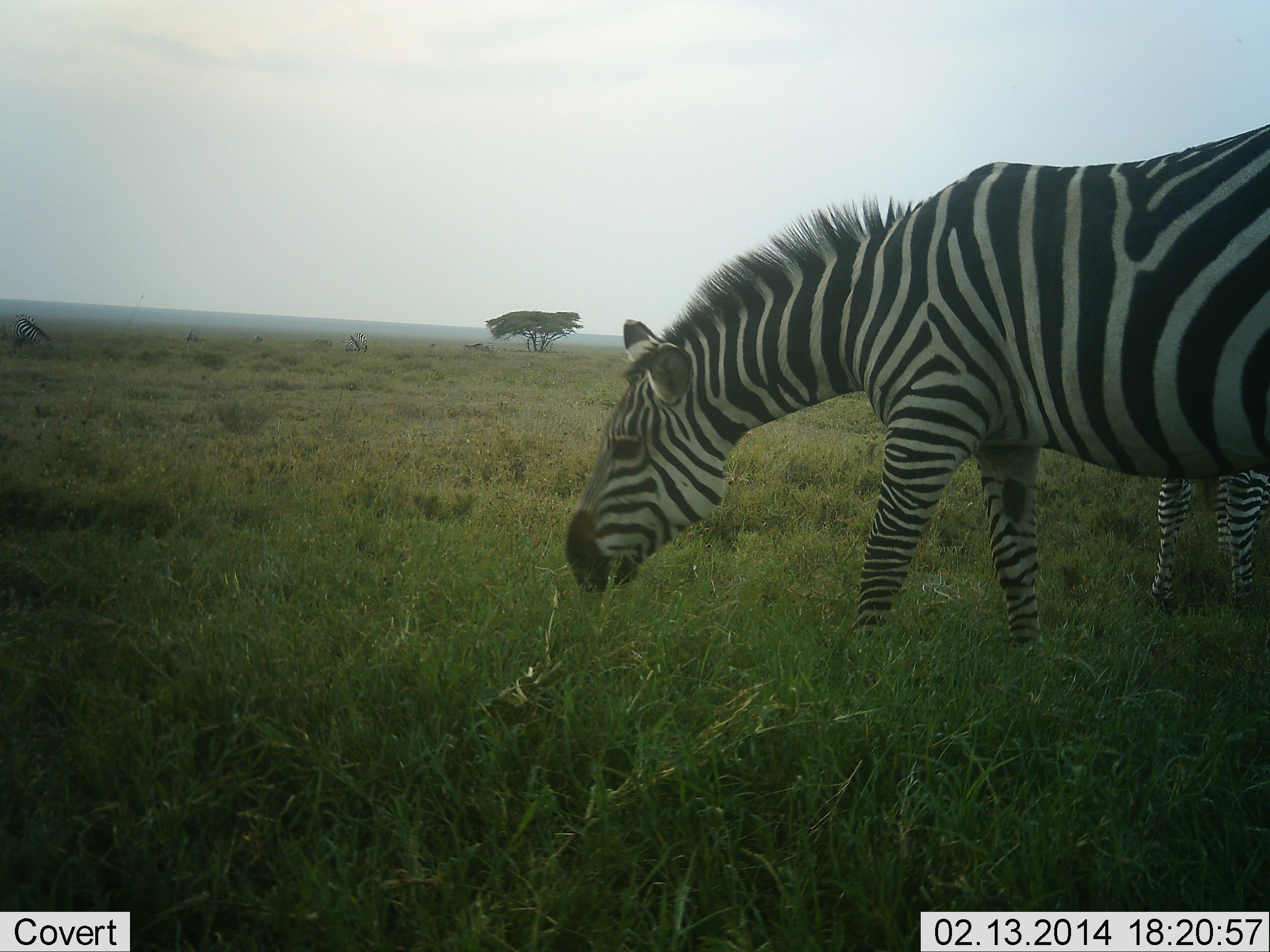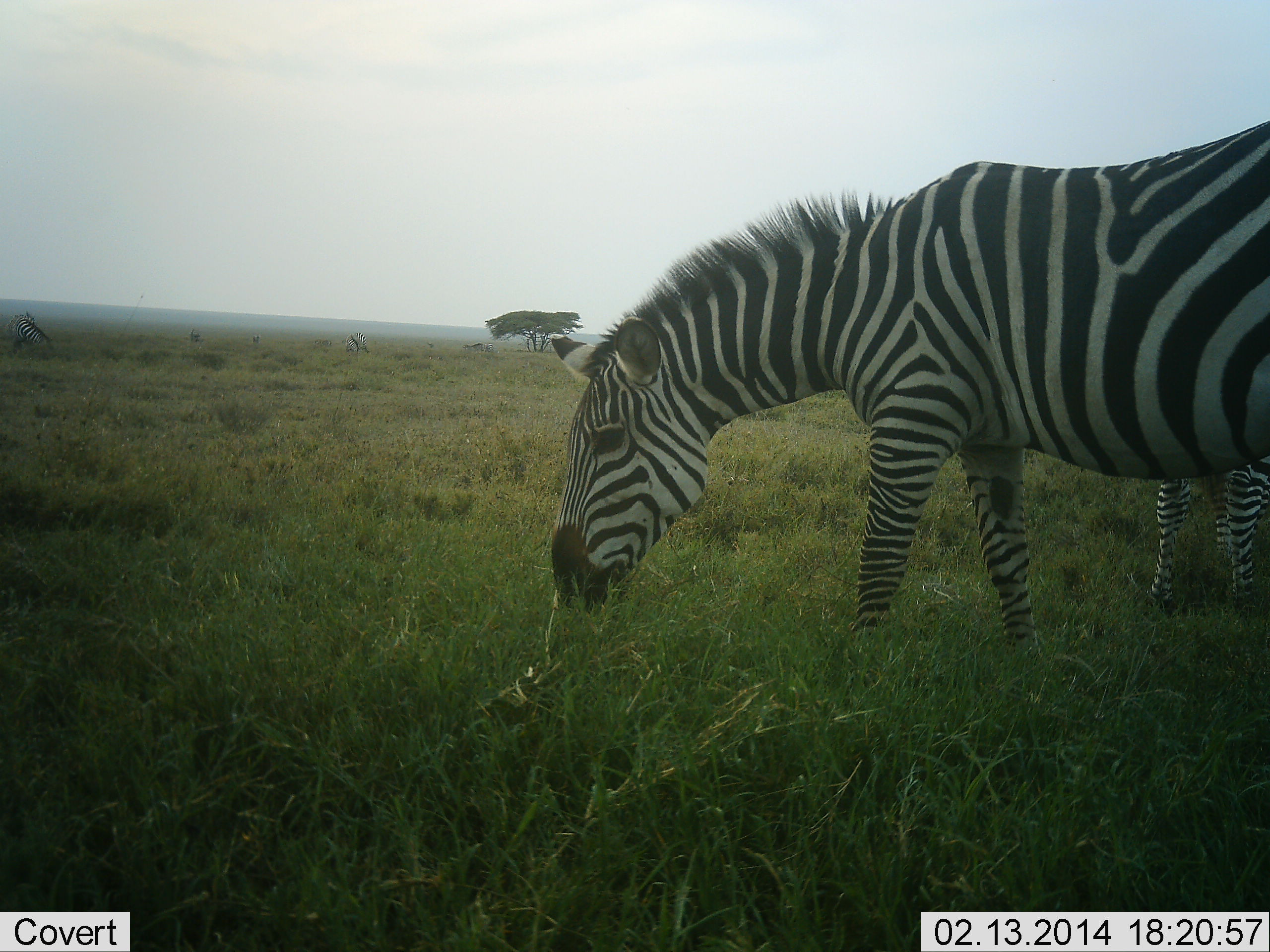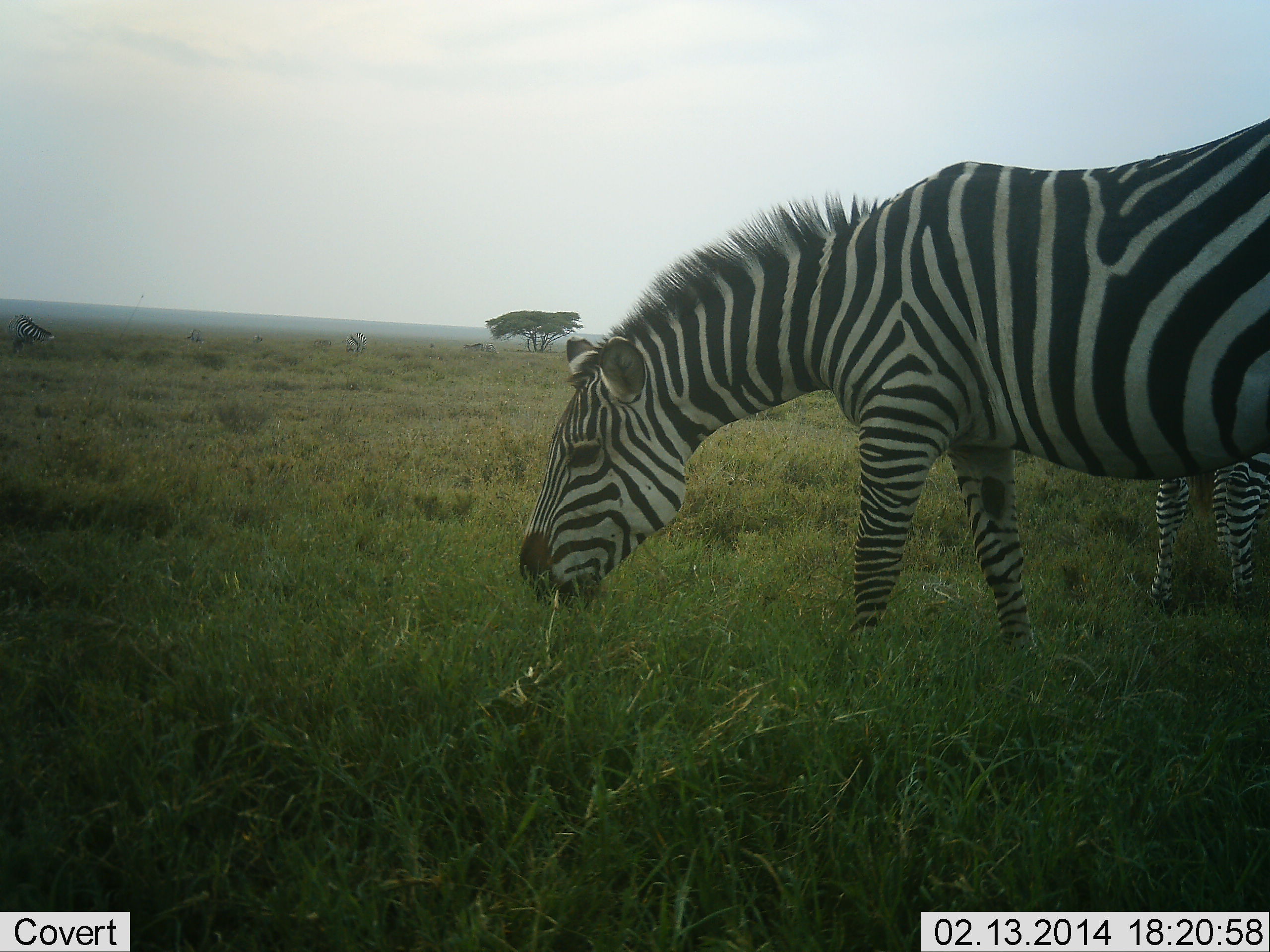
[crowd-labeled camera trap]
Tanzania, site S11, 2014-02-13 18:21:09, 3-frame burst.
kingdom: Animalia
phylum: Chordata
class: Mammalia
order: Perissodactyla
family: Equidae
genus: Equus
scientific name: Equus quagga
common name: plains zebra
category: zebra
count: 2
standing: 50%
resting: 0%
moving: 10%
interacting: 0%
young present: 10%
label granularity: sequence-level